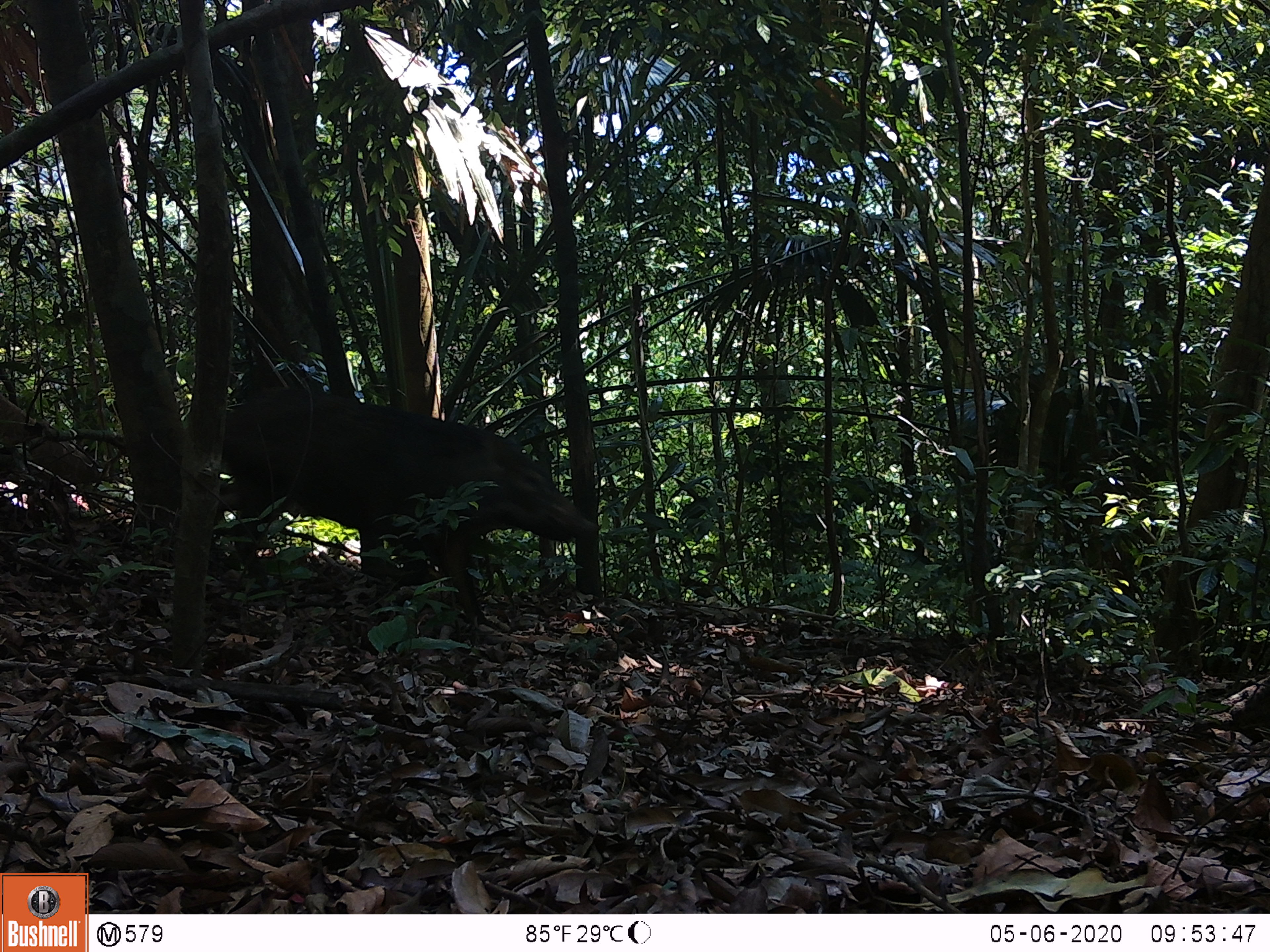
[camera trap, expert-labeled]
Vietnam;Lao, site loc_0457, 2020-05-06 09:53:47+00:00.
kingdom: Animalia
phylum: Chordata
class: Mammalia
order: Artiodactyla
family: Suidae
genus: Sus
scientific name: Sus scrofa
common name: eurasian wild pig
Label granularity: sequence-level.